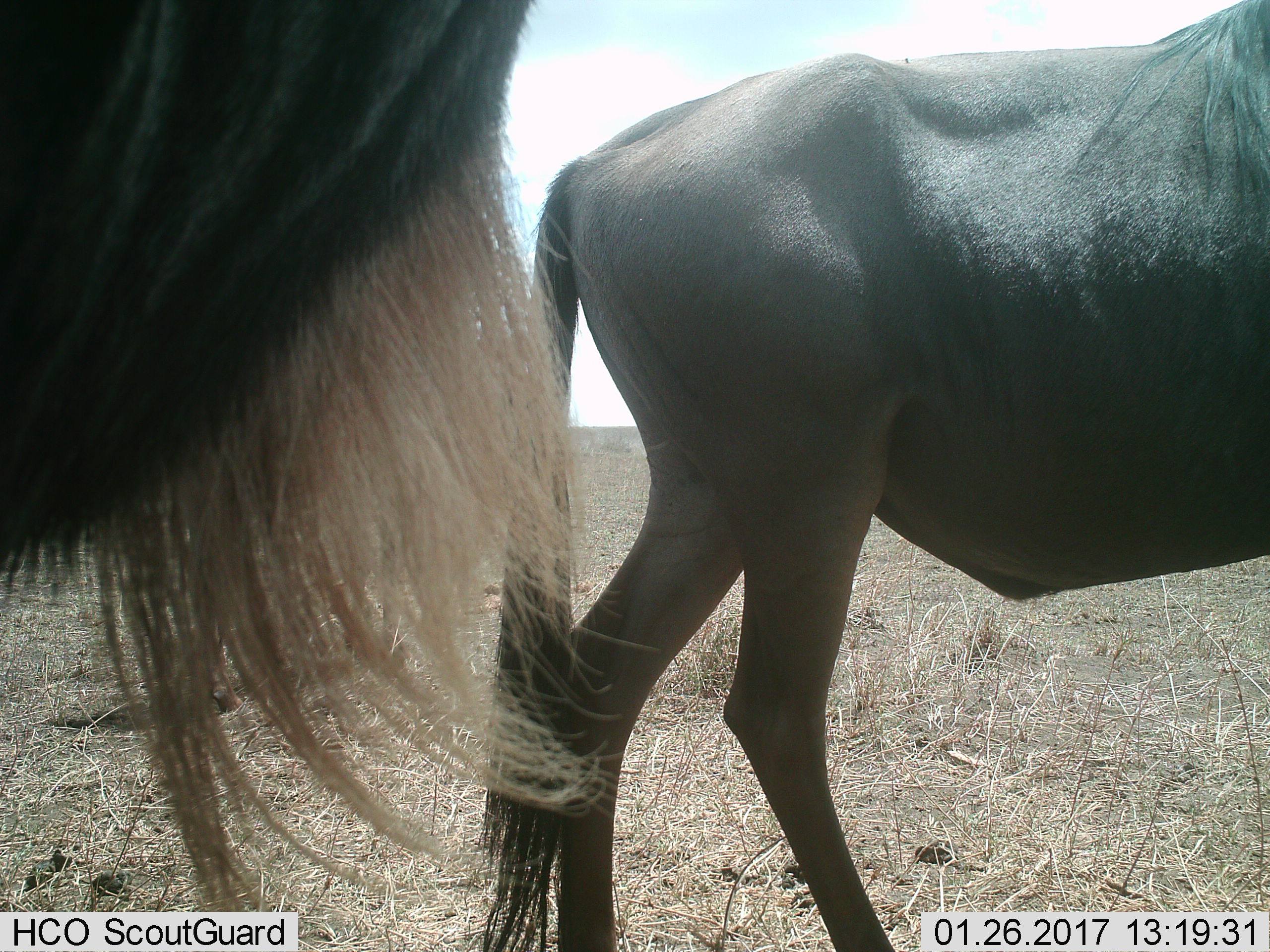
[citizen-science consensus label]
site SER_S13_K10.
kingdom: Animalia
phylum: Chordata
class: Mammalia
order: Artiodactyla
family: Bovidae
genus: Connochaetes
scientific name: Connochaetes taurinus taurinus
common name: blue wildebeest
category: wildebeestblue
Wildebeestblue (blue wildebeest) (Connochaetes taurinus taurinus), count 2. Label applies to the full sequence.